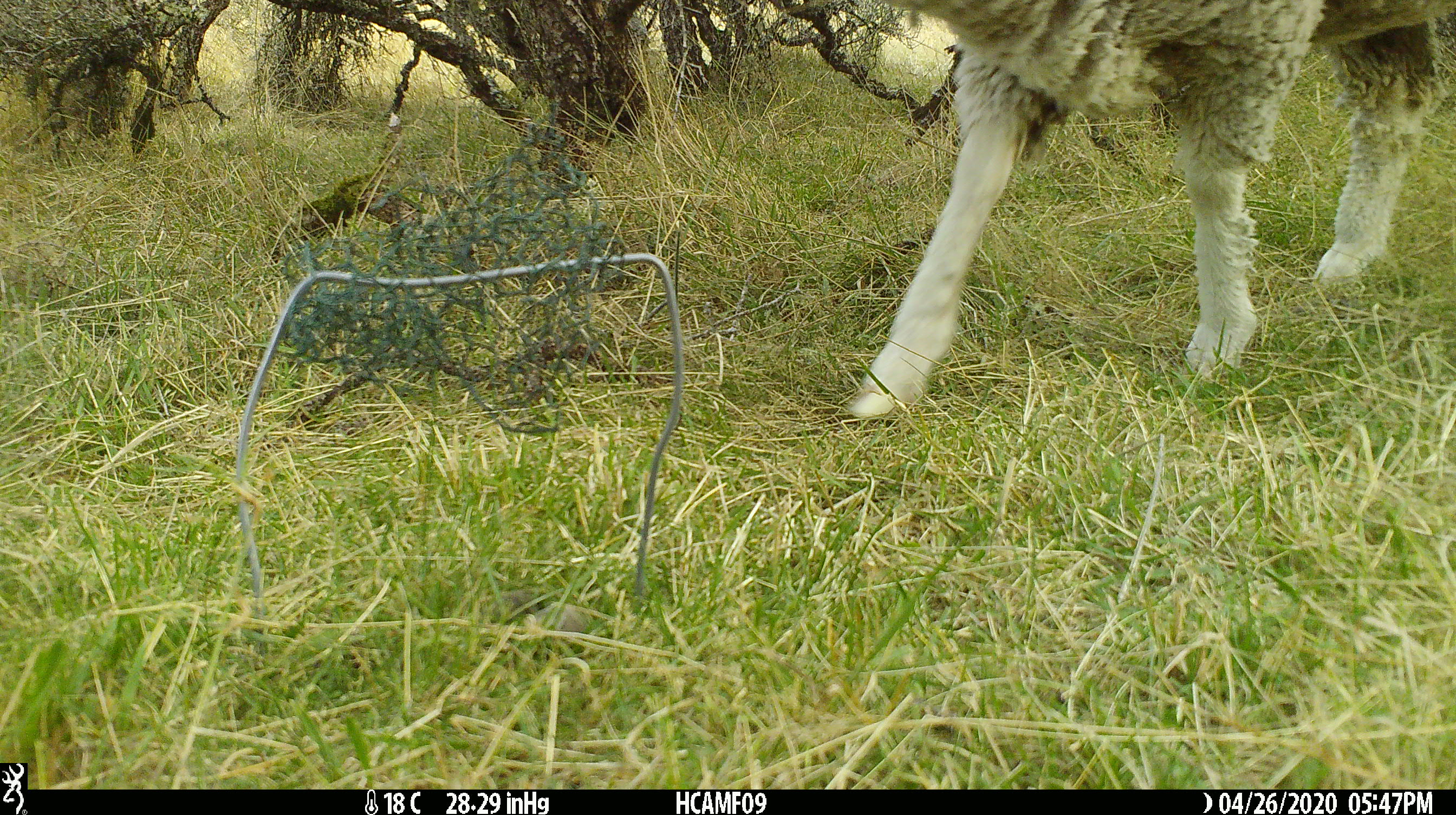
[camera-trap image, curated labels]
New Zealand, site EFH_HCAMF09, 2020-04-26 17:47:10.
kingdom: Animalia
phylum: Chordata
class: Mammalia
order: Artiodactyla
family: Bovidae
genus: Ovis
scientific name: Ovis aries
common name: domestic sheep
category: sheep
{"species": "sheep (domestic sheep) (Ovis aries)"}